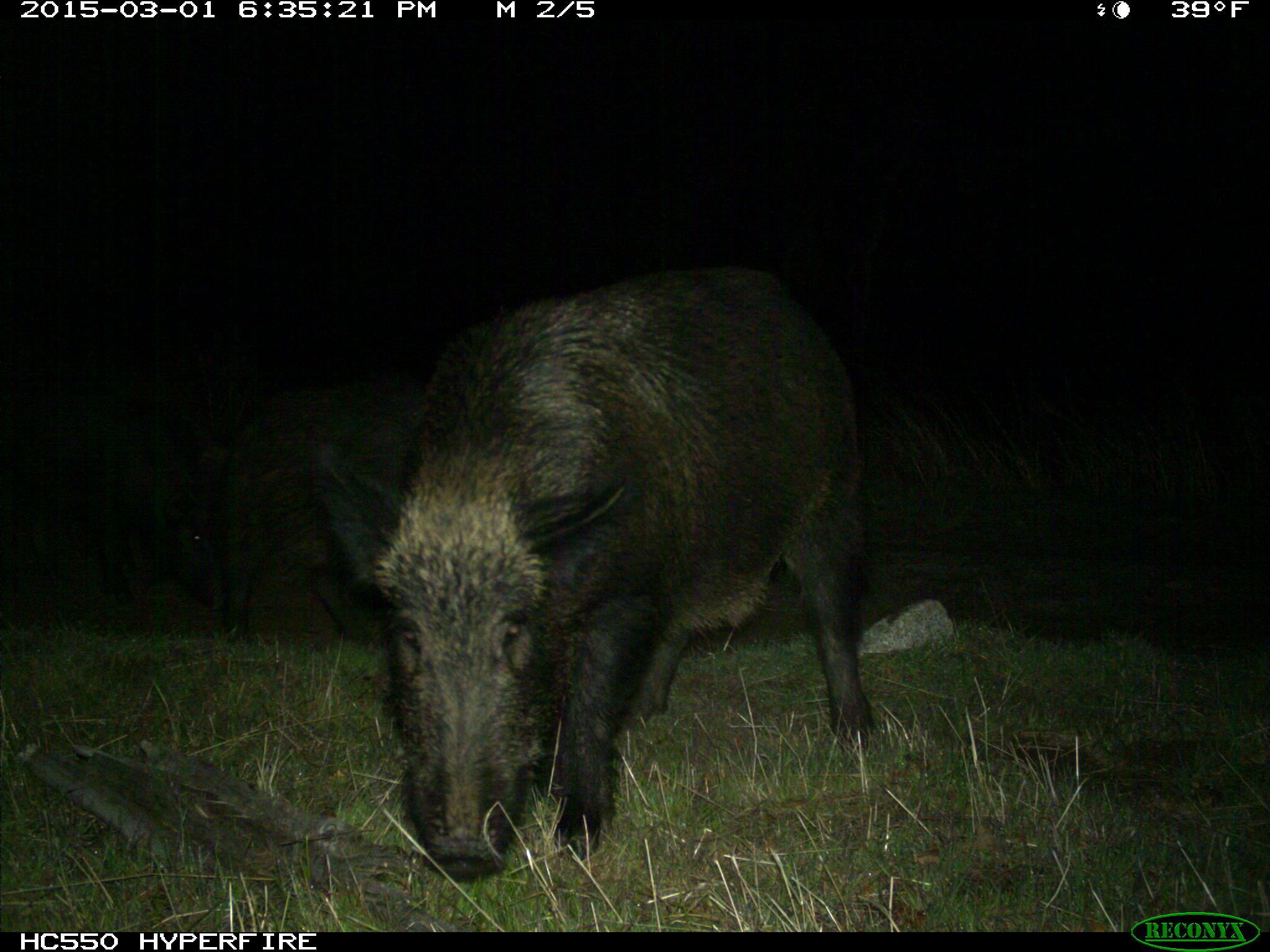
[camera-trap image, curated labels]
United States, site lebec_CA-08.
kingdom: Animalia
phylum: Chordata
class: Mammalia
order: Artiodactyla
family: Suidae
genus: Sus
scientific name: Sus scrofa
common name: wild boar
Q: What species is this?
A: Sus scrofa (wild boar).